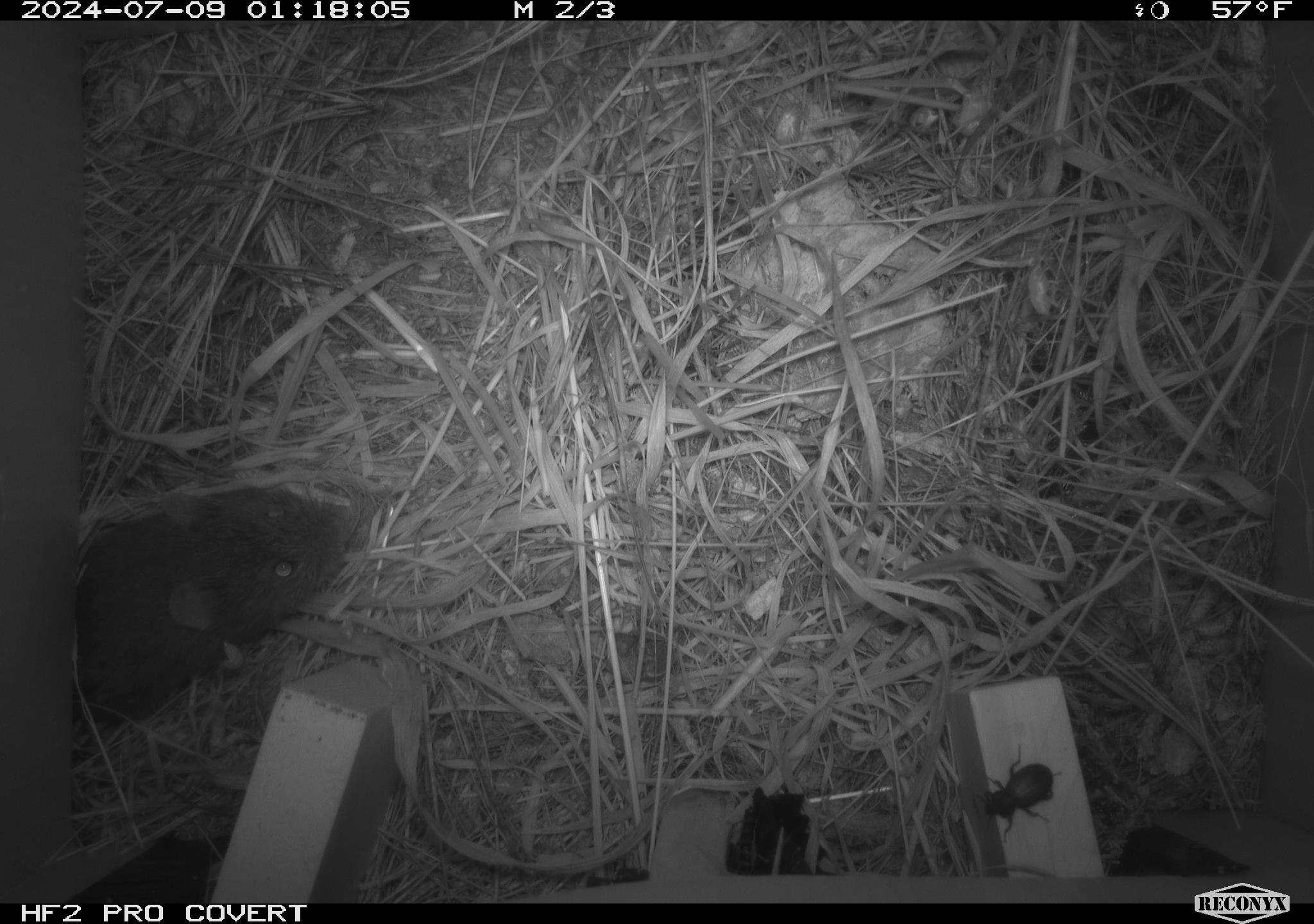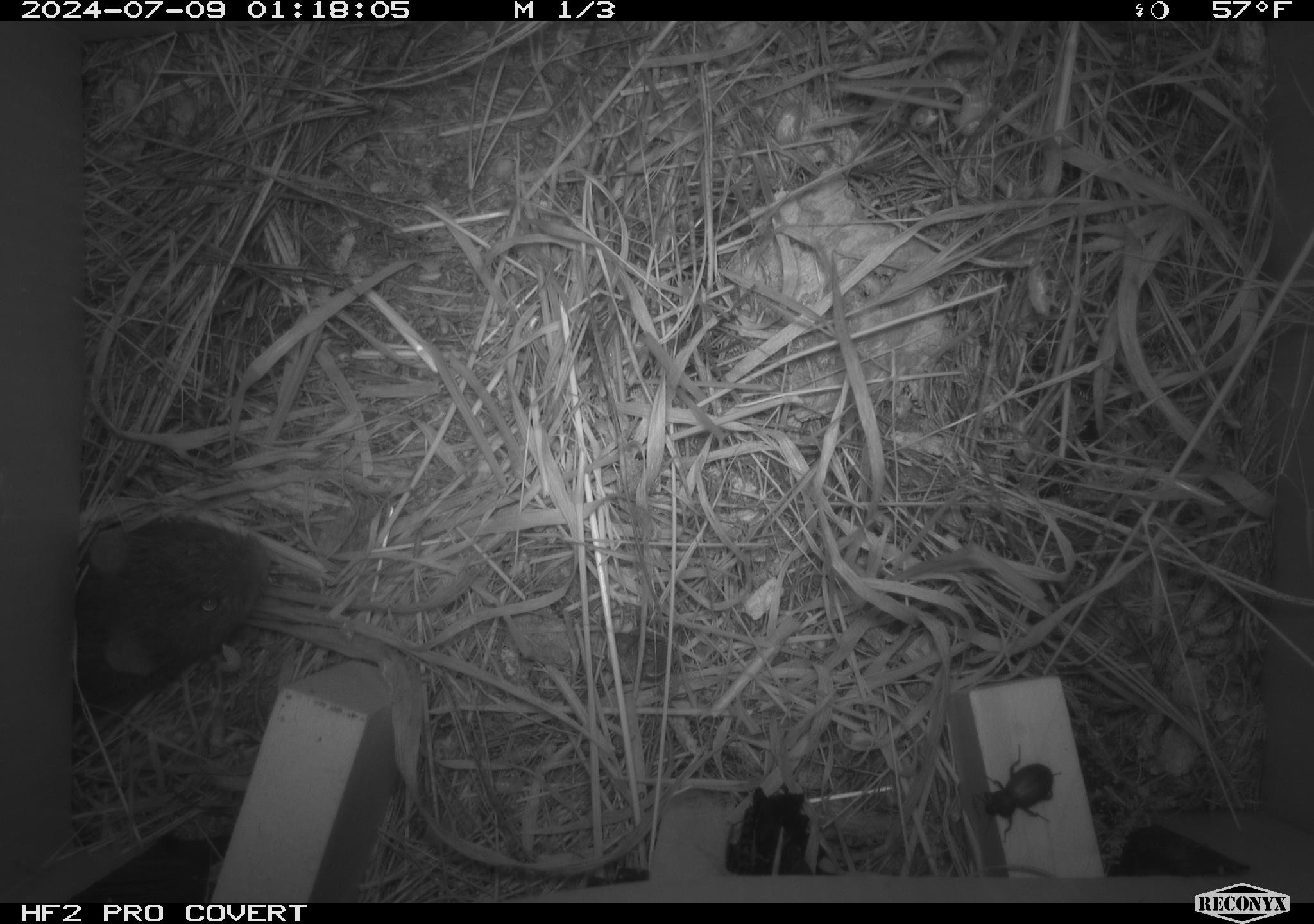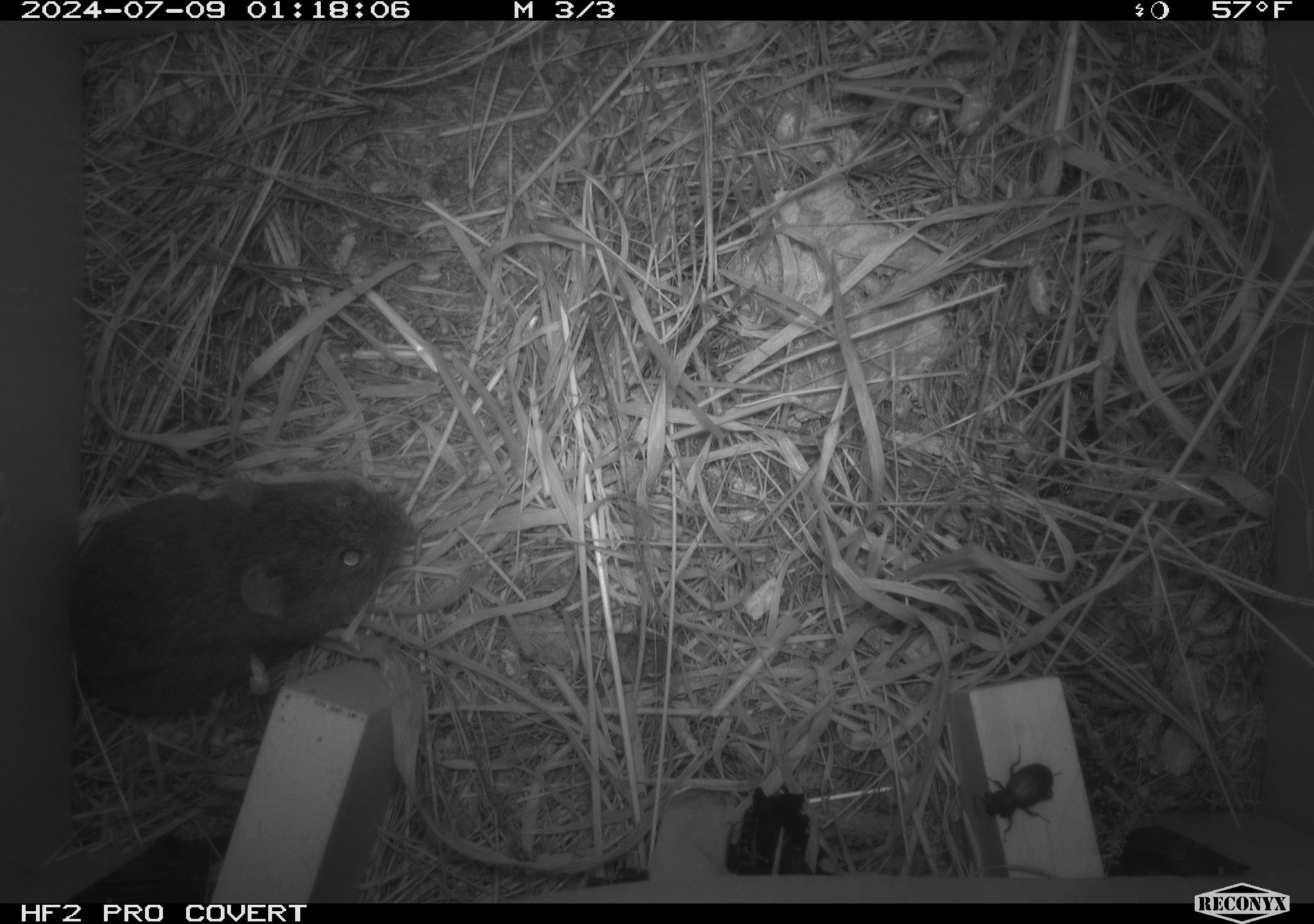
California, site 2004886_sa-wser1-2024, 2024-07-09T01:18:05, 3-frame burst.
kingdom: Animalia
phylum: Chordata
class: Mammalia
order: Rodentia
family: Cricetidae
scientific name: Arvicolinae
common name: voles, lemmings, and muskrats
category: arvicolinae subfamily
Arvicolinae subfamily (voles, lemmings, and muskrats) (Arvicolinae).